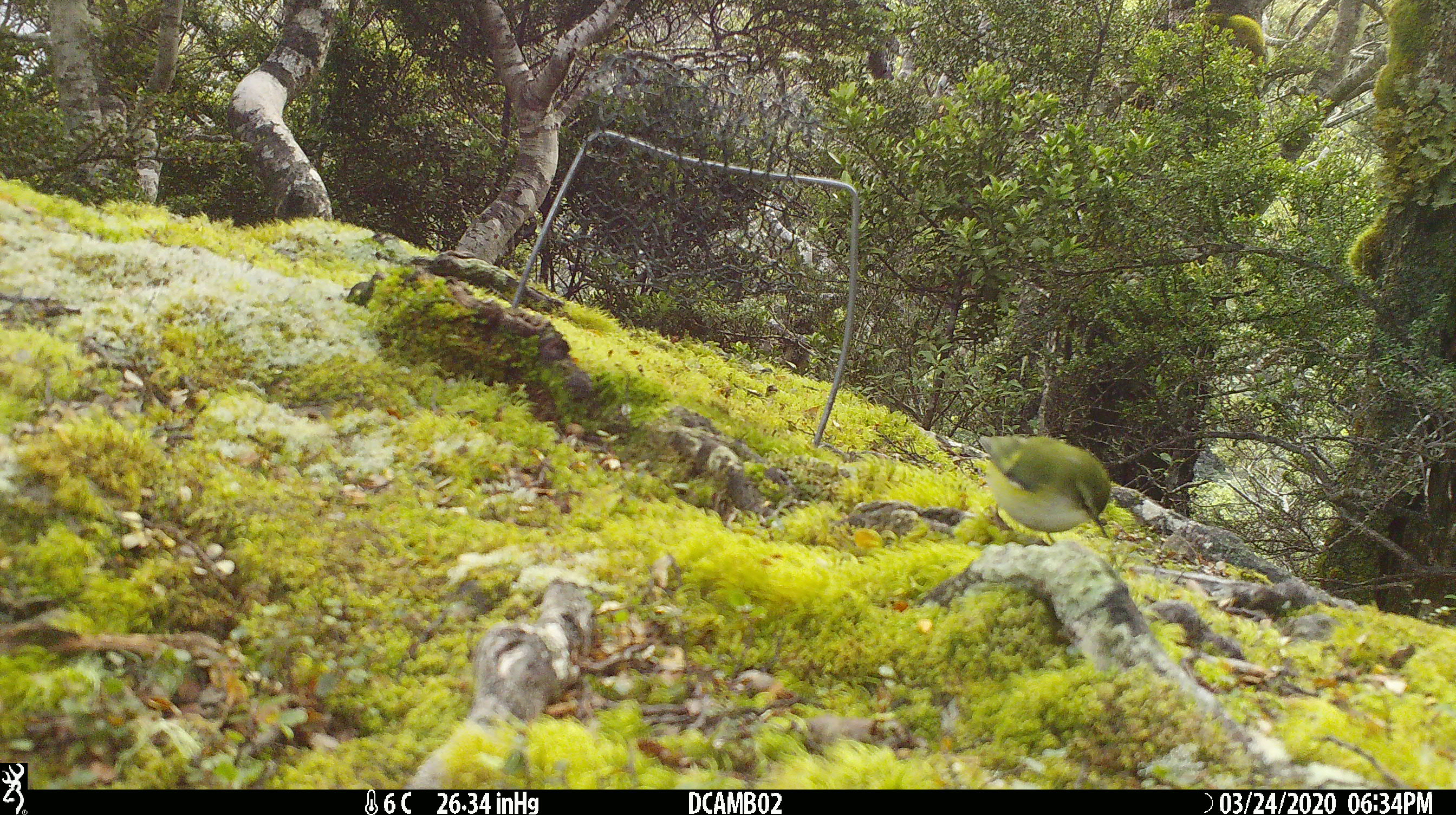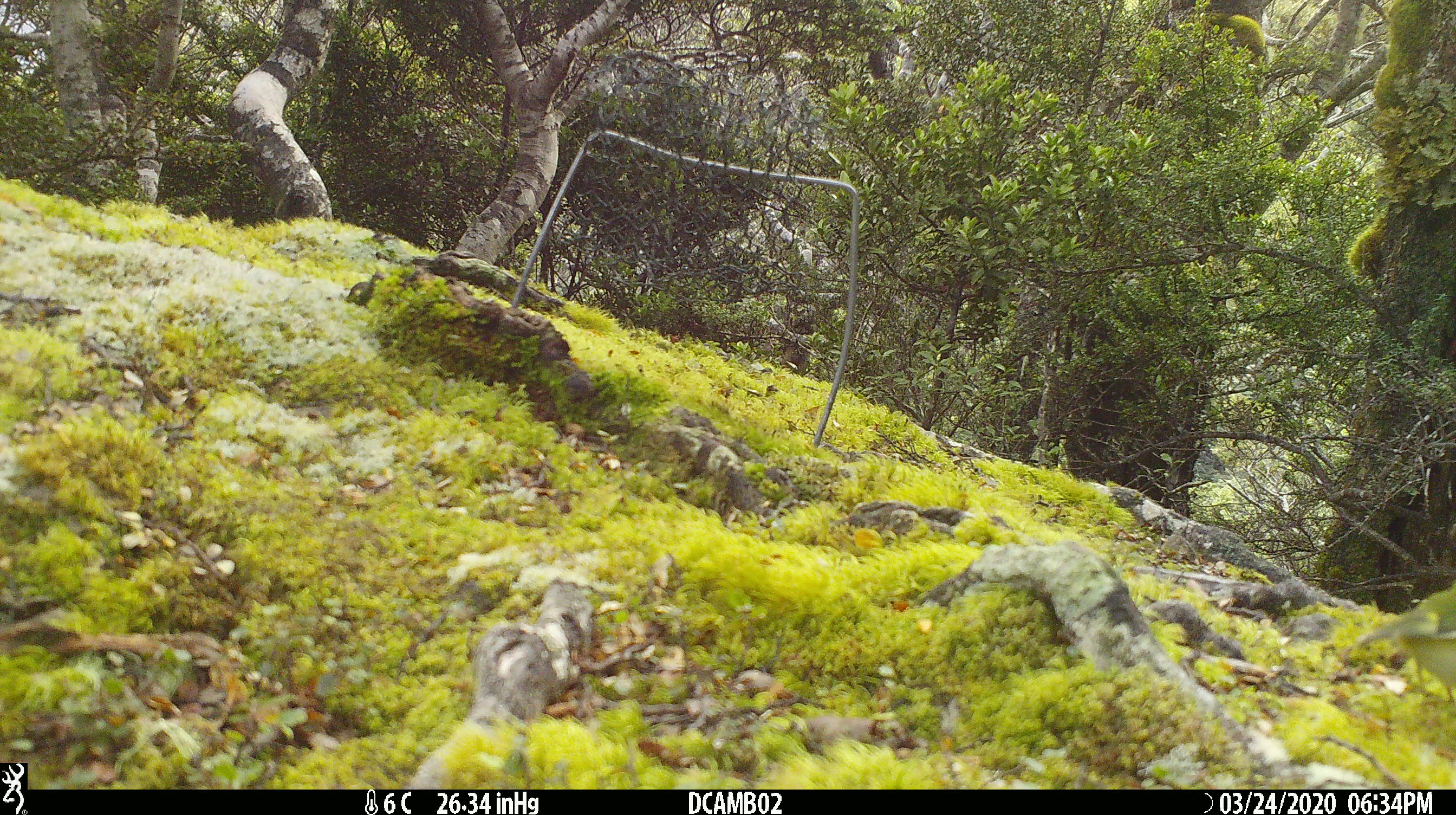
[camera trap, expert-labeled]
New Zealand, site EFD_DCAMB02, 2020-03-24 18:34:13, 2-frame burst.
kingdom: Animalia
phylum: Chordata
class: Aves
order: Passeriformes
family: Acanthisittidae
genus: Acanthisitta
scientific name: Acanthisitta chloris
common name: rifleman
Rifleman (Acanthisitta chloris).